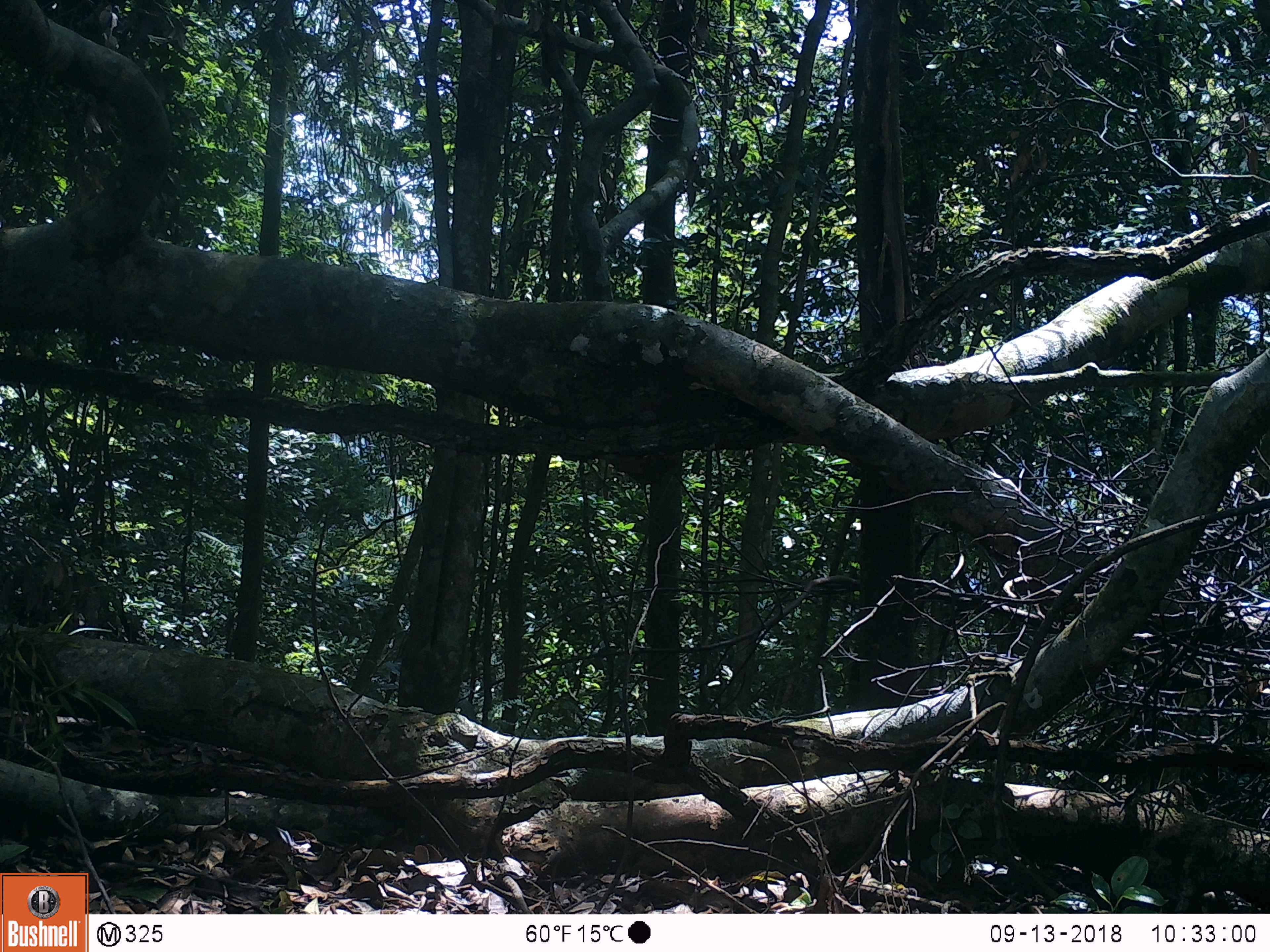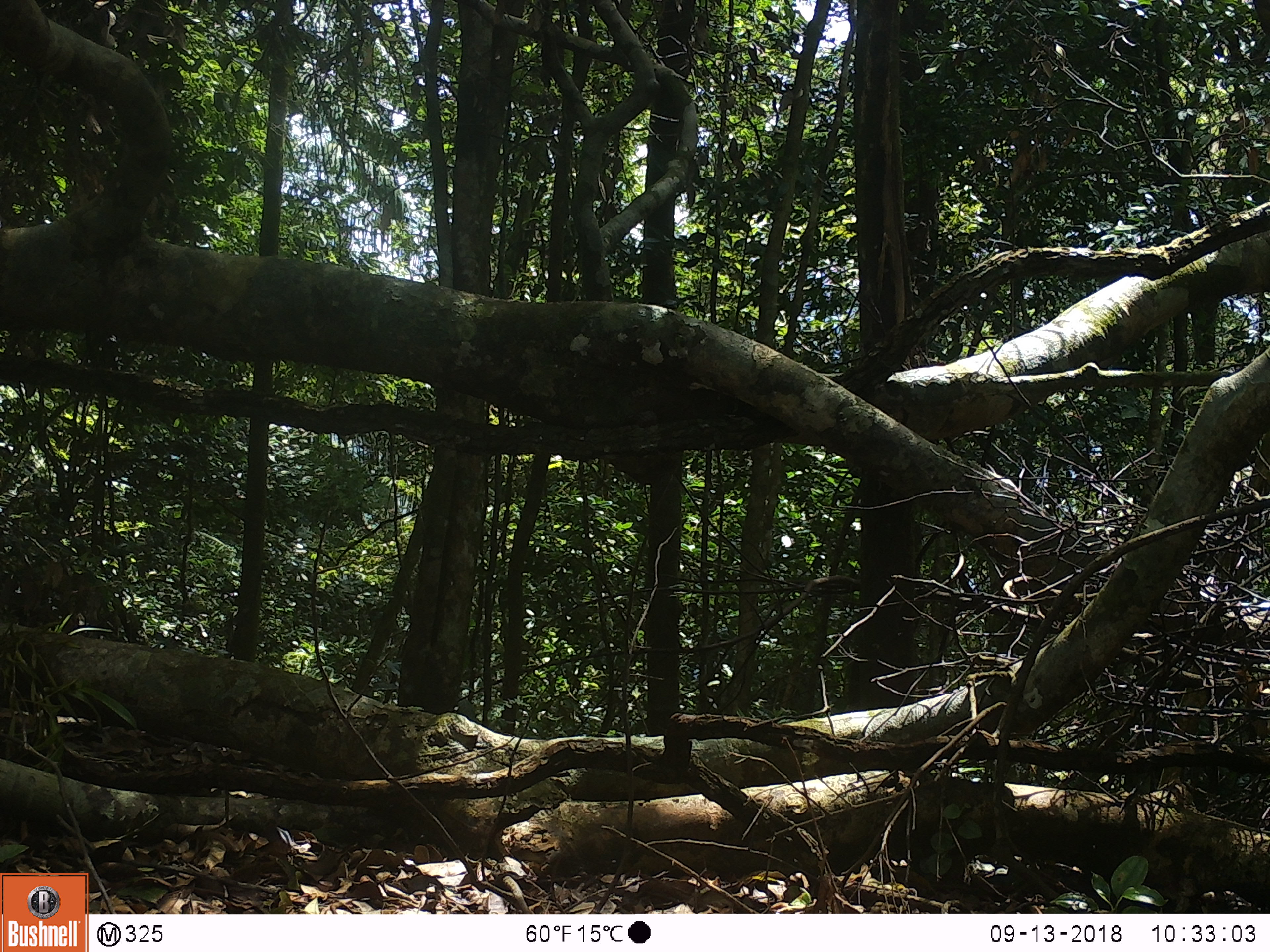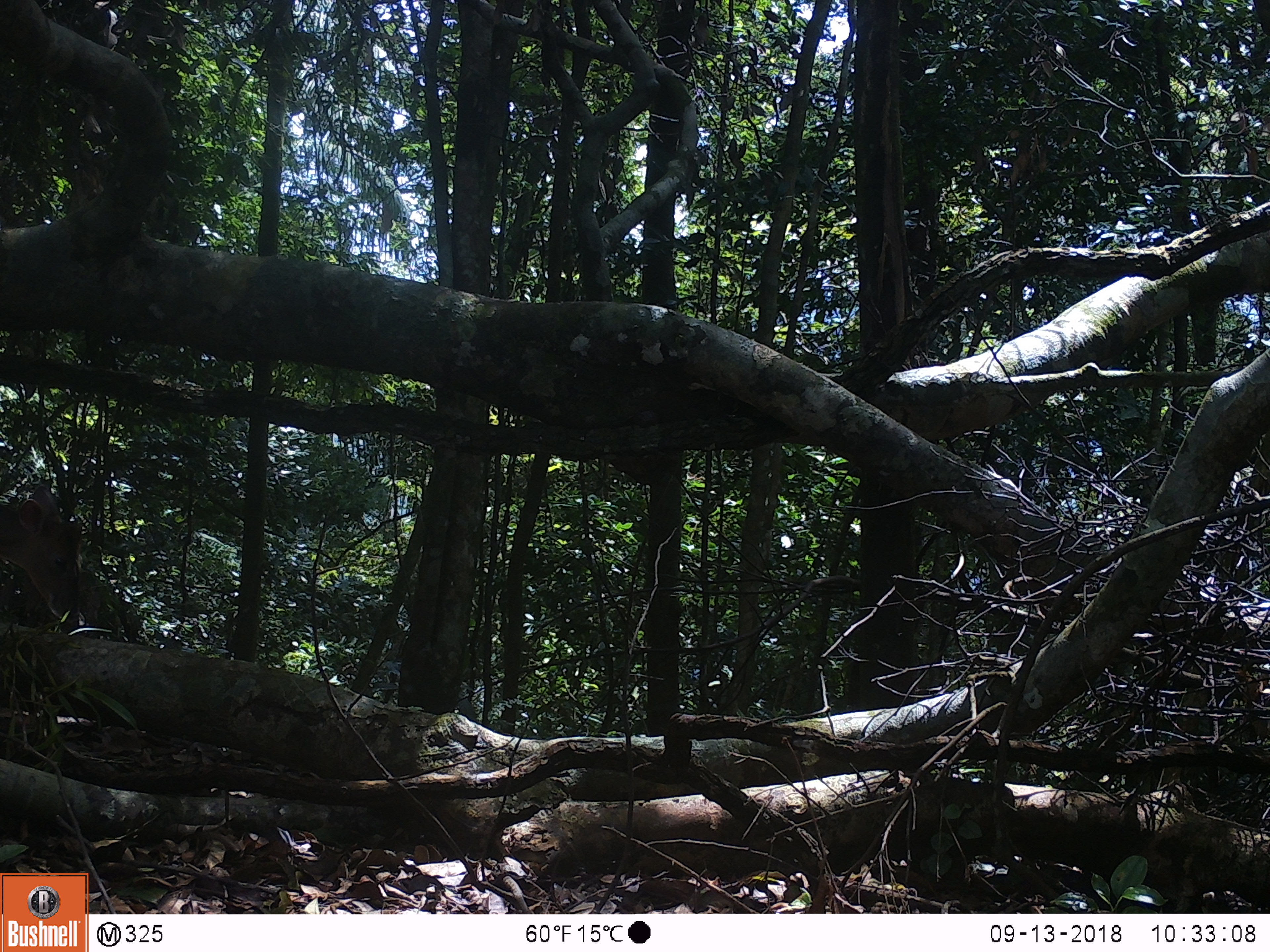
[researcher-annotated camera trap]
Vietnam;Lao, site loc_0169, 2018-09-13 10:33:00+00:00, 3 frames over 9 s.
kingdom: Animalia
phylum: Chordata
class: Mammalia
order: Artiodactyla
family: Cervidae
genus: Muntiacus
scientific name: Muntiacus rooseveltorum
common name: roosevelt's muntjac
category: roosevelts muntjac group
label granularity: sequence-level